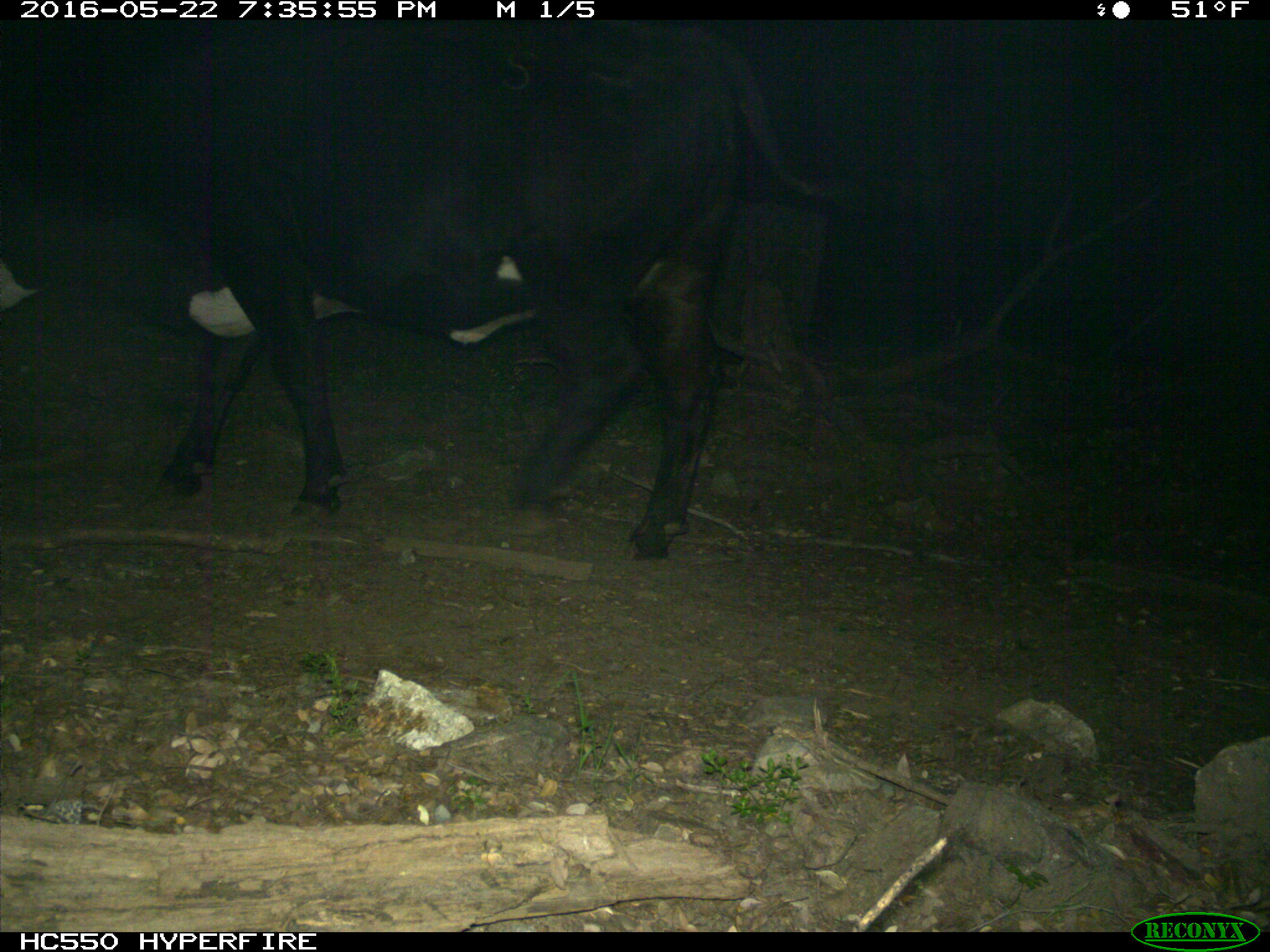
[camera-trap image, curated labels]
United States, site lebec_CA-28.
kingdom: Animalia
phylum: Chordata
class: Mammalia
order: Artiodactyla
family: Bovidae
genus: Bos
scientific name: Bos taurus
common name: domestic cow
Bos taurus (domestic cow).